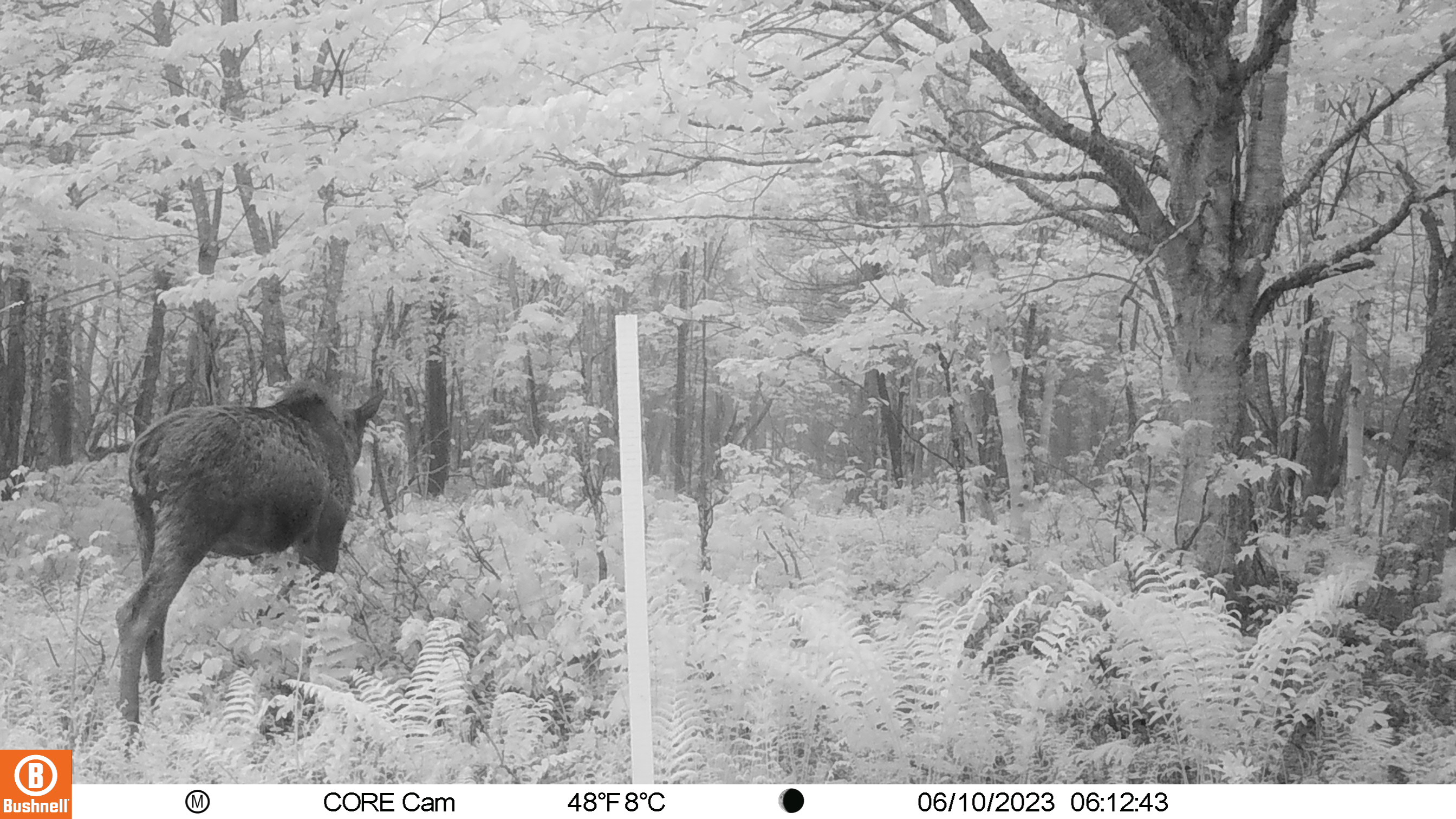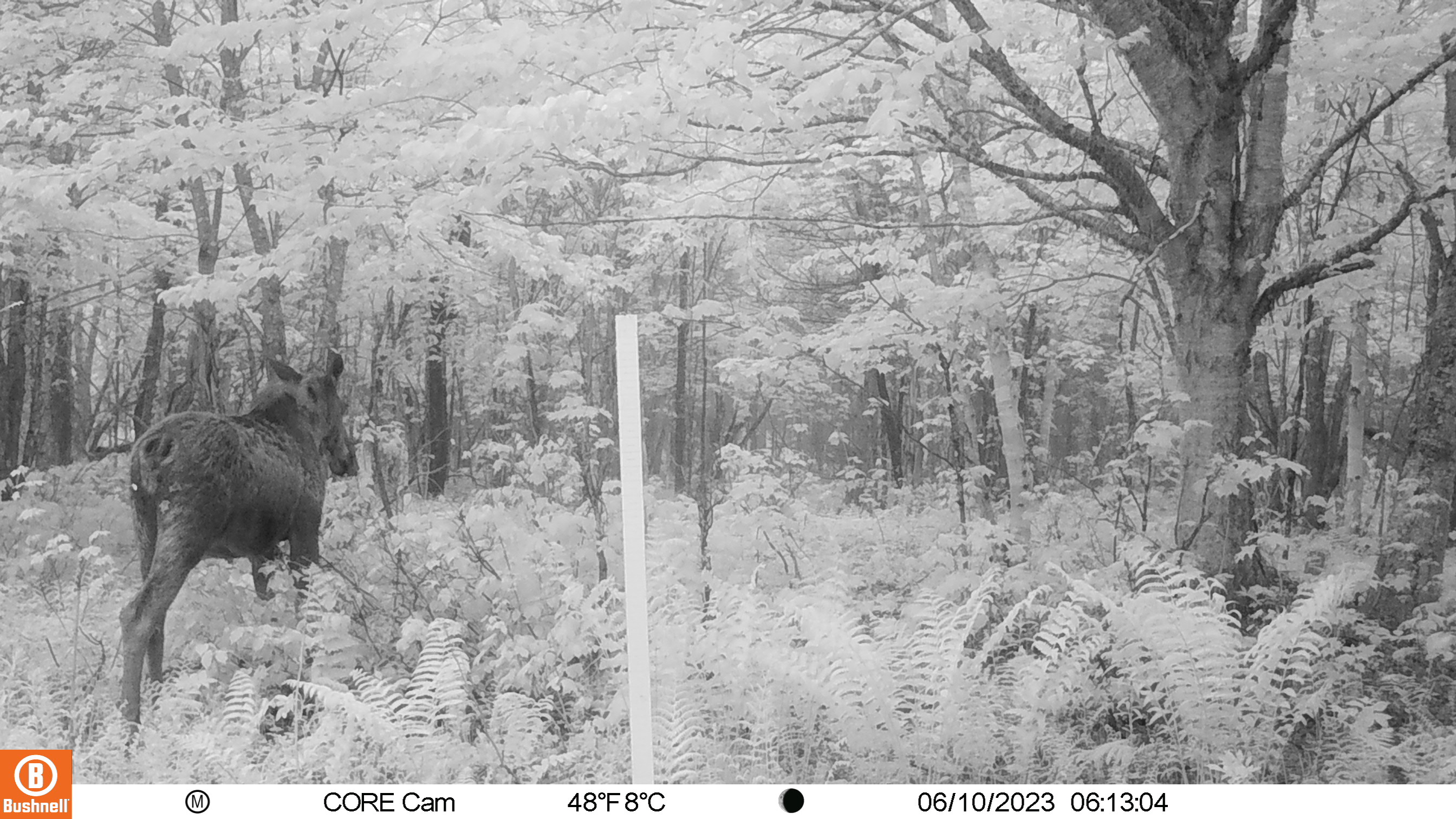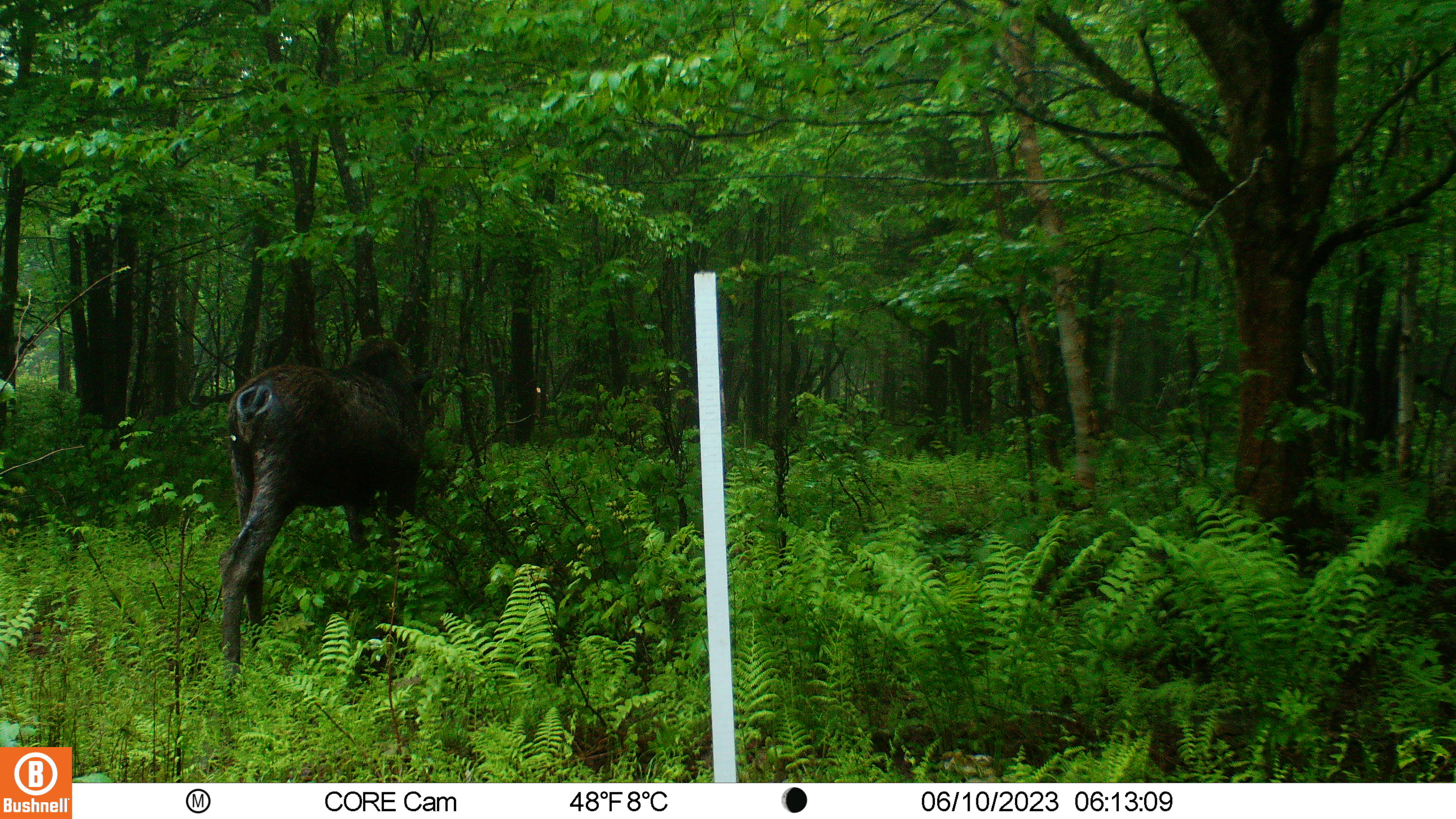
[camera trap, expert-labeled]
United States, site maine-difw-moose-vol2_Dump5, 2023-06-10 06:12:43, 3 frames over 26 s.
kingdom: Animalia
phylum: Chordata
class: Mammalia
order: Artiodactyla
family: Cervidae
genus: Alces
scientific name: Alces alces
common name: moose